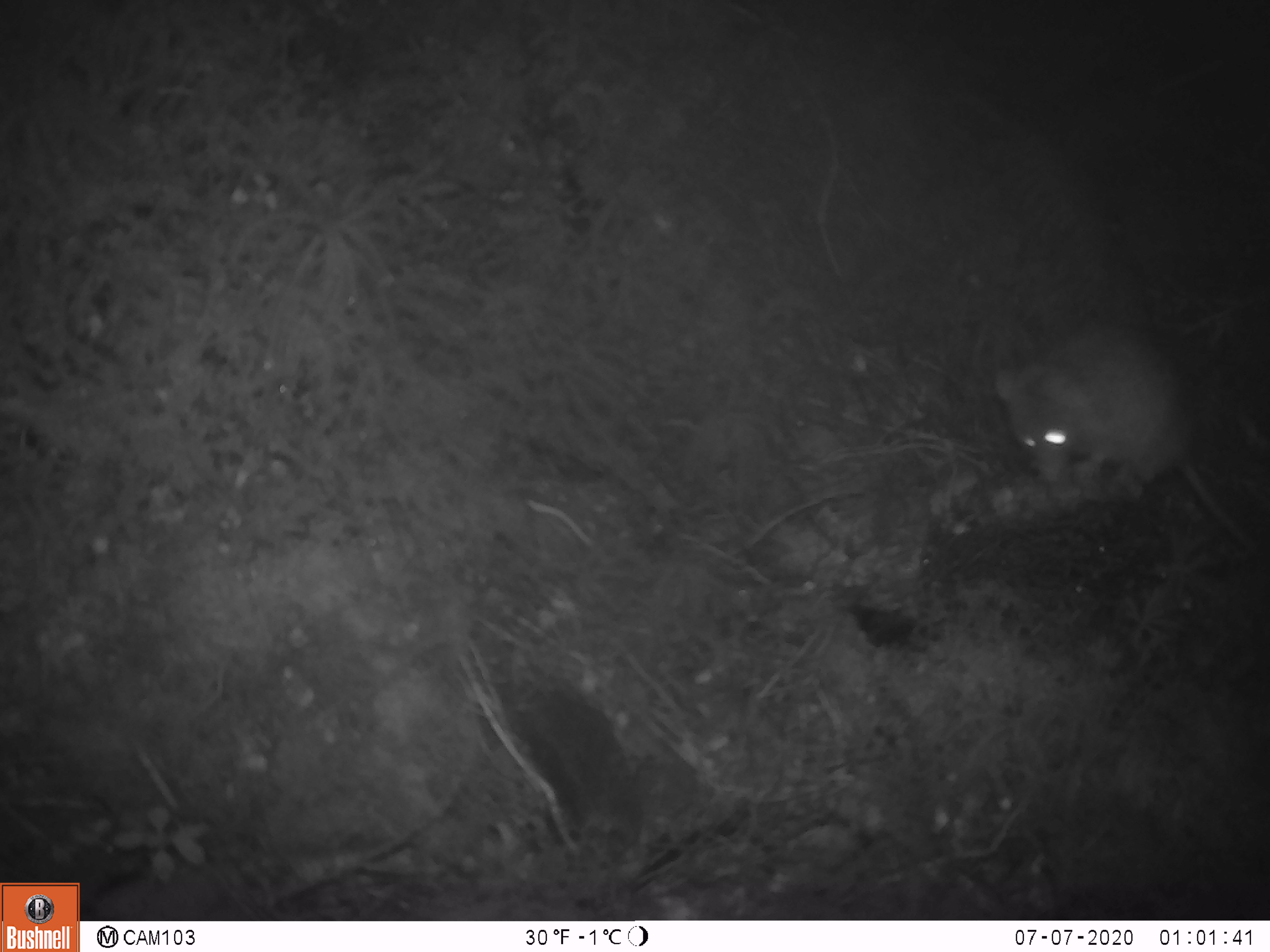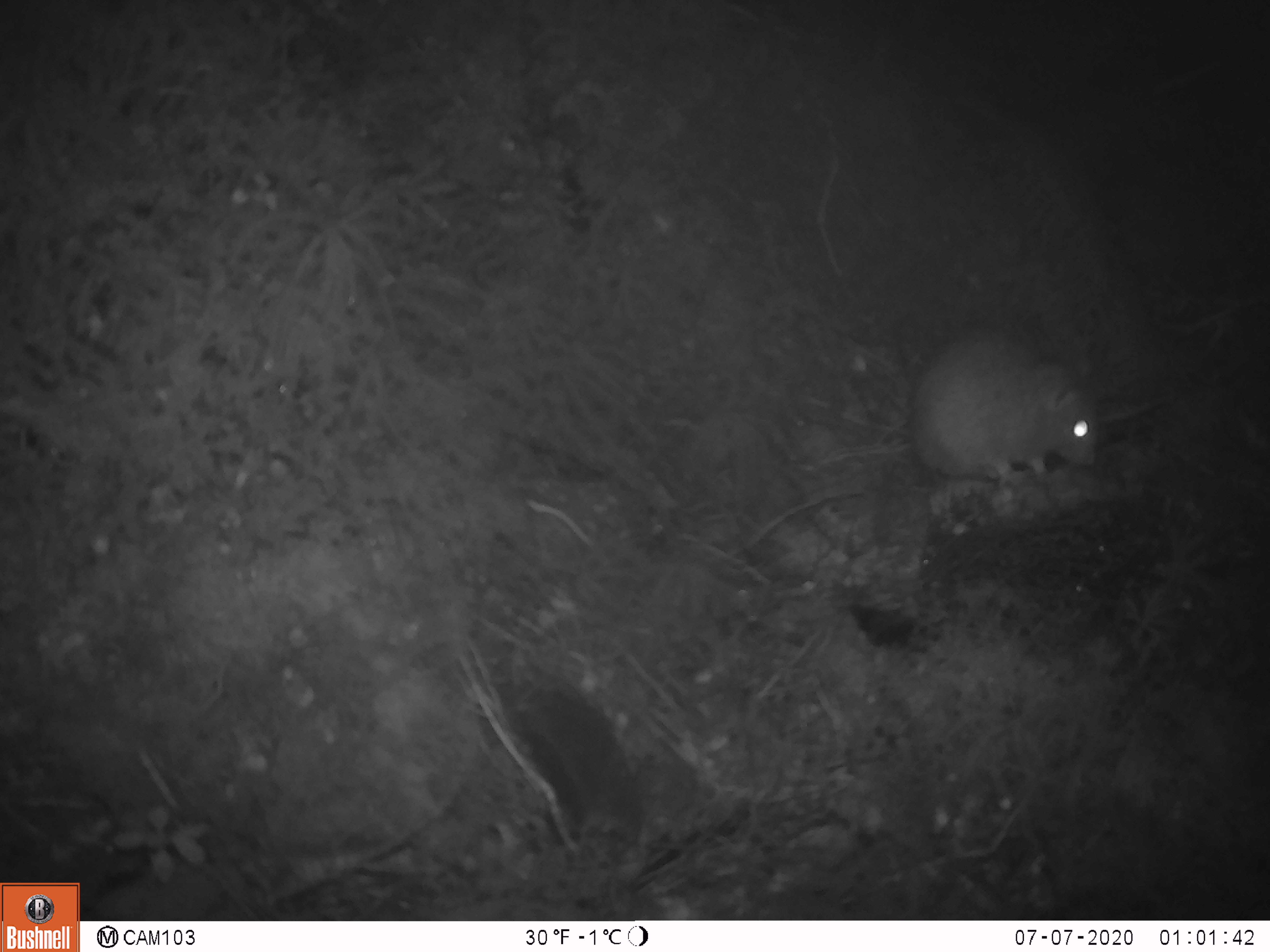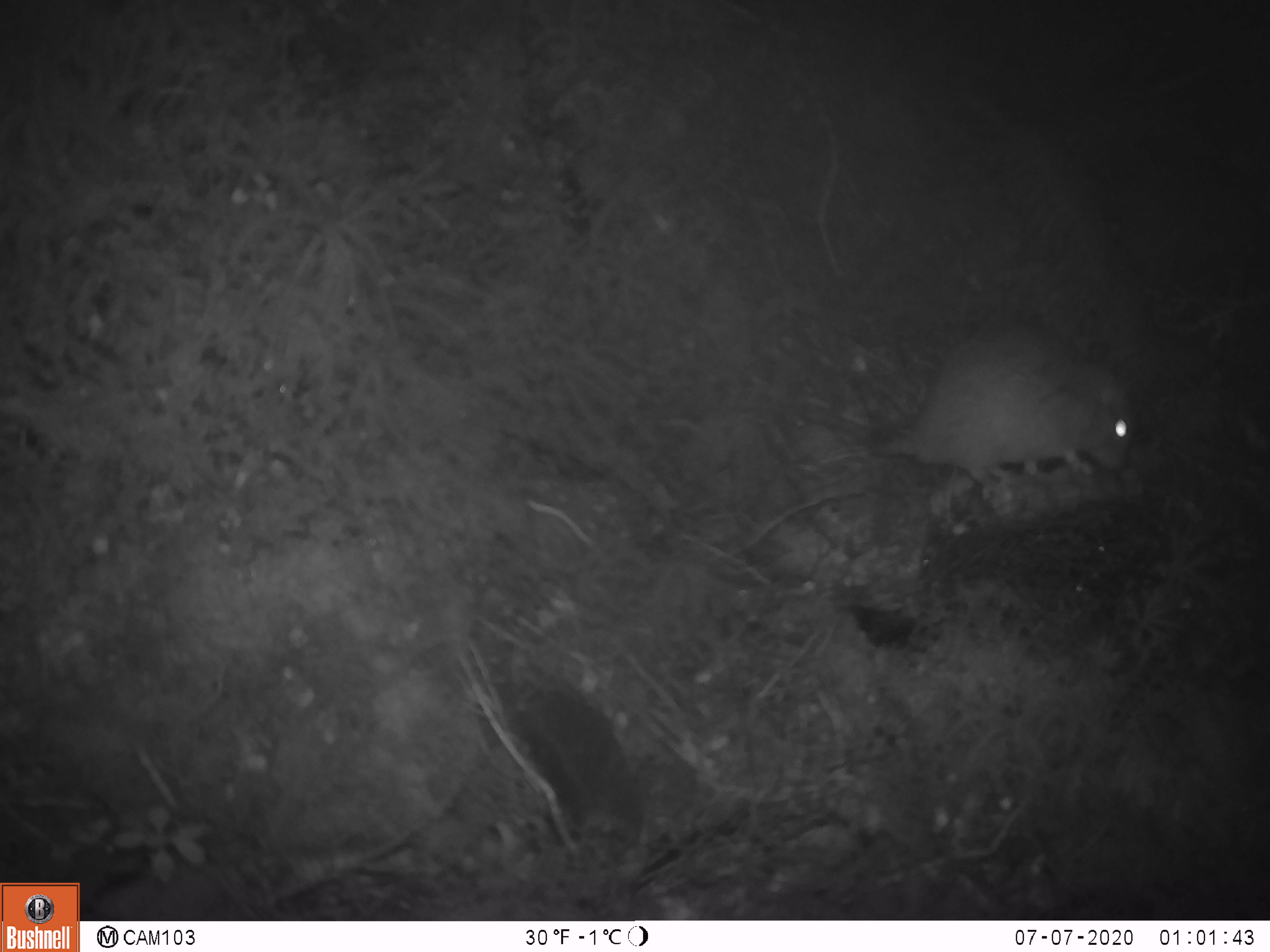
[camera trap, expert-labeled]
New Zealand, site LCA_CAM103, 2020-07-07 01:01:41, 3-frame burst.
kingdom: Animalia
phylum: Chordata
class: Mammalia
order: Rodentia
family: Muridae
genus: Rattus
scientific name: Rattus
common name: rat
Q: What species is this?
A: Rat (Rattus).